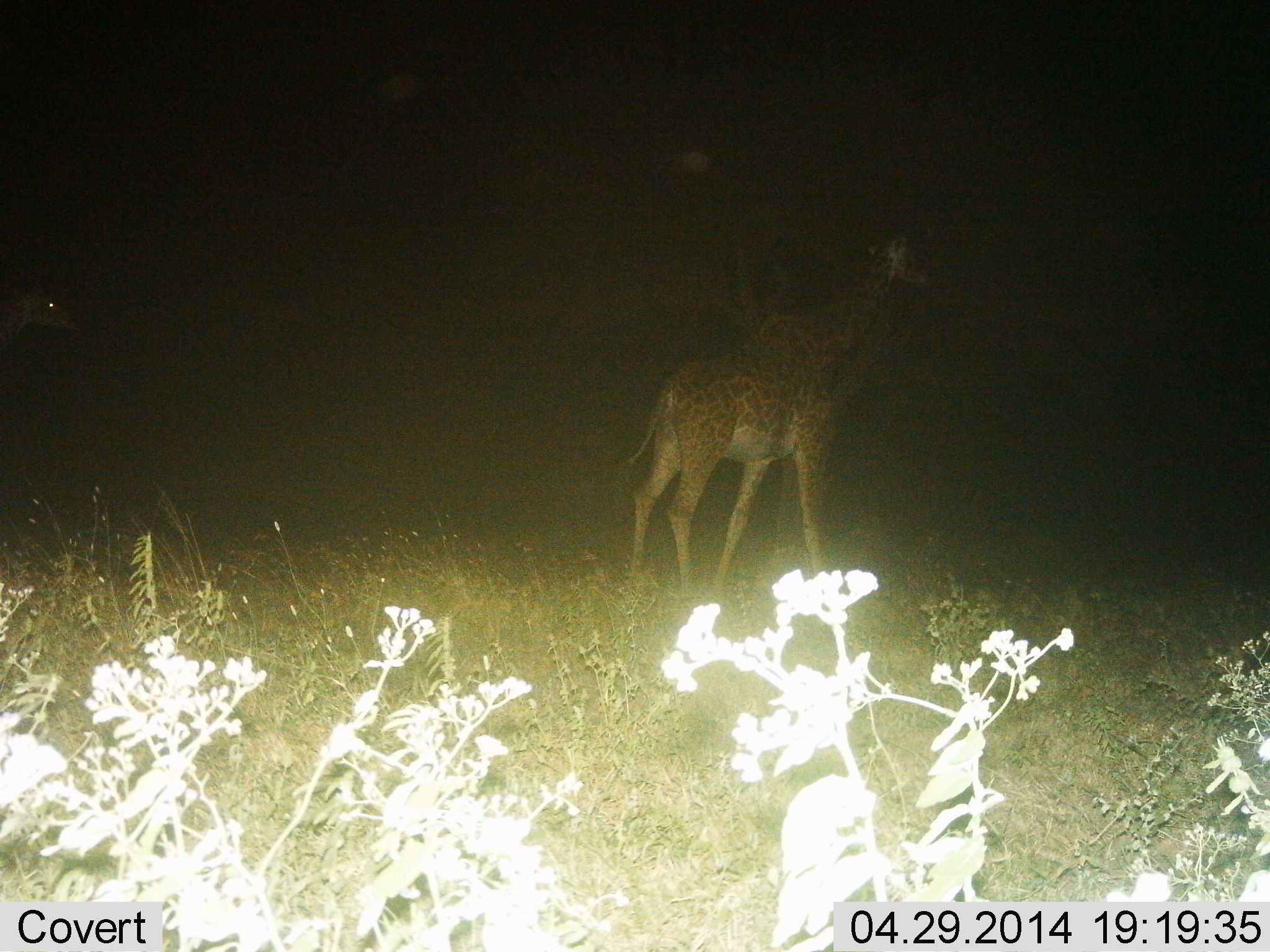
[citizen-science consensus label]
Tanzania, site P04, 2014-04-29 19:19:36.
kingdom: Animalia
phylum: Chordata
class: Mammalia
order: Artiodactyla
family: Giraffidae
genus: Giraffa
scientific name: Giraffa camelopardalis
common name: giraffe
Giraffe (Giraffa camelopardalis), count 1. Behavior (volunteer vote fractions): standing 40%, resting 0%, moving 60%, interacting 0%. Young present (vote fraction): 10%. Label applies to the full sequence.